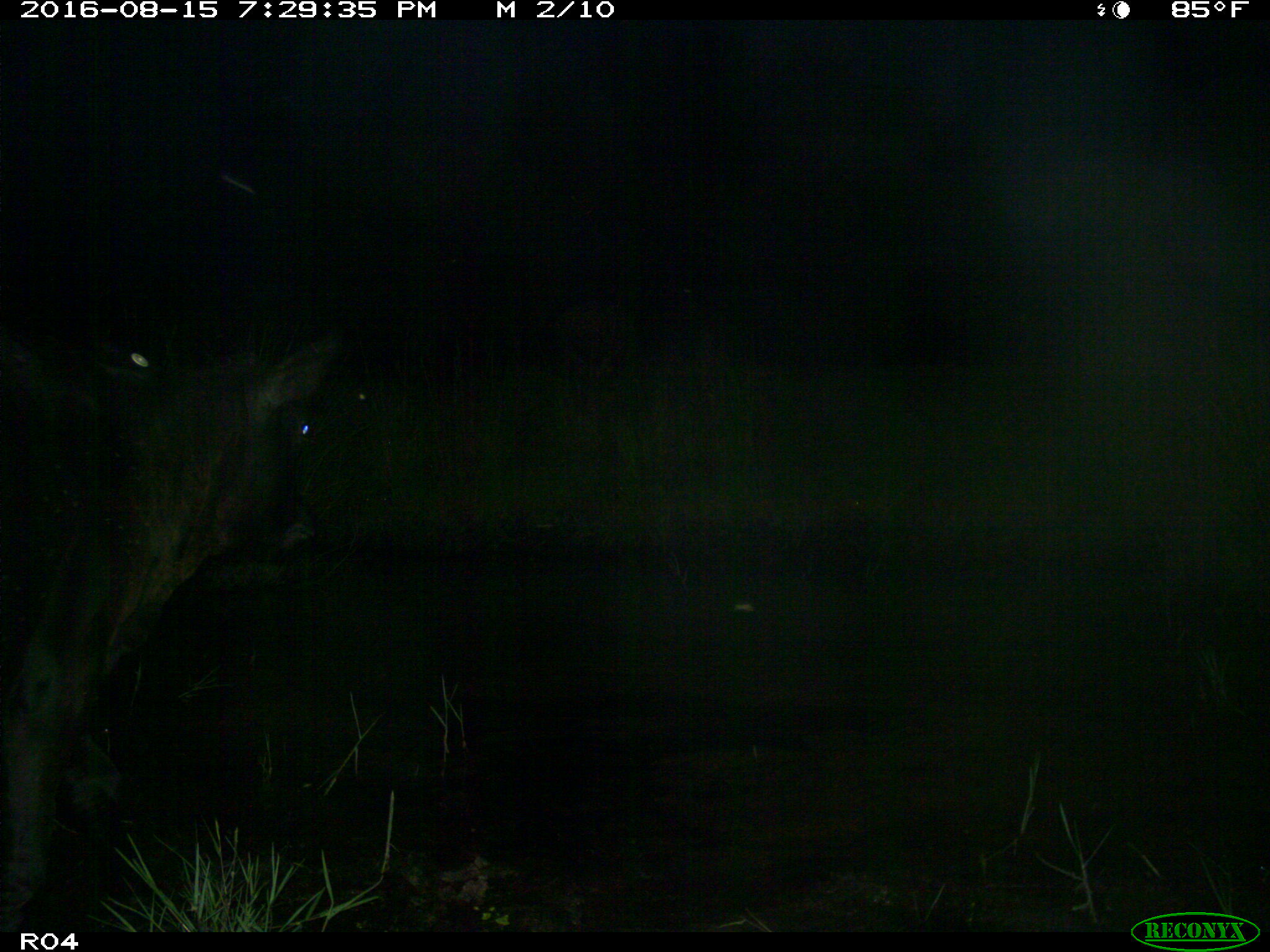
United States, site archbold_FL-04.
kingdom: Animalia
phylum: Chordata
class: Mammalia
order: Artiodactyla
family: Bovidae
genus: Bos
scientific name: Bos taurus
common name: domestic cow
Bos taurus (domestic cow).